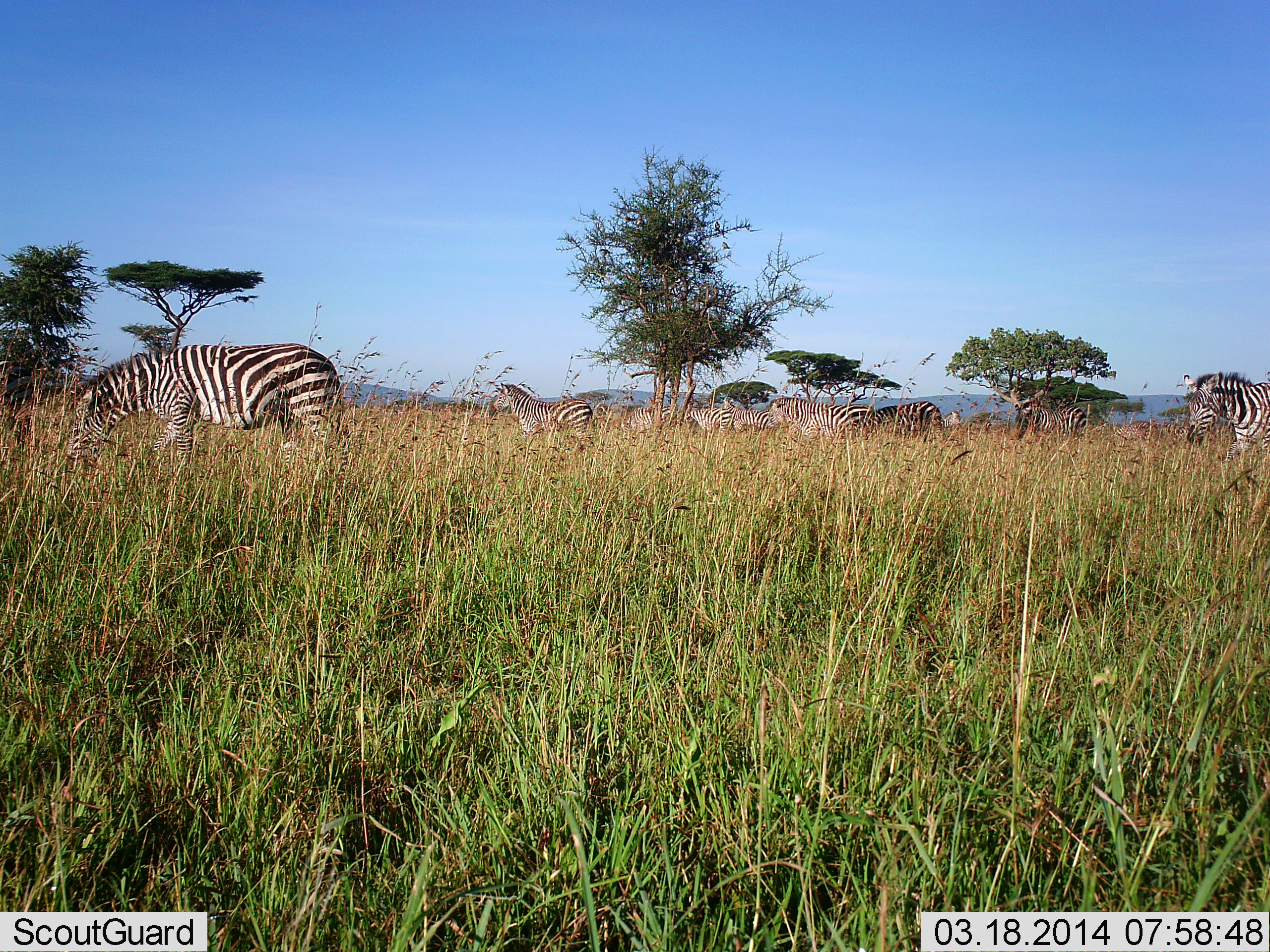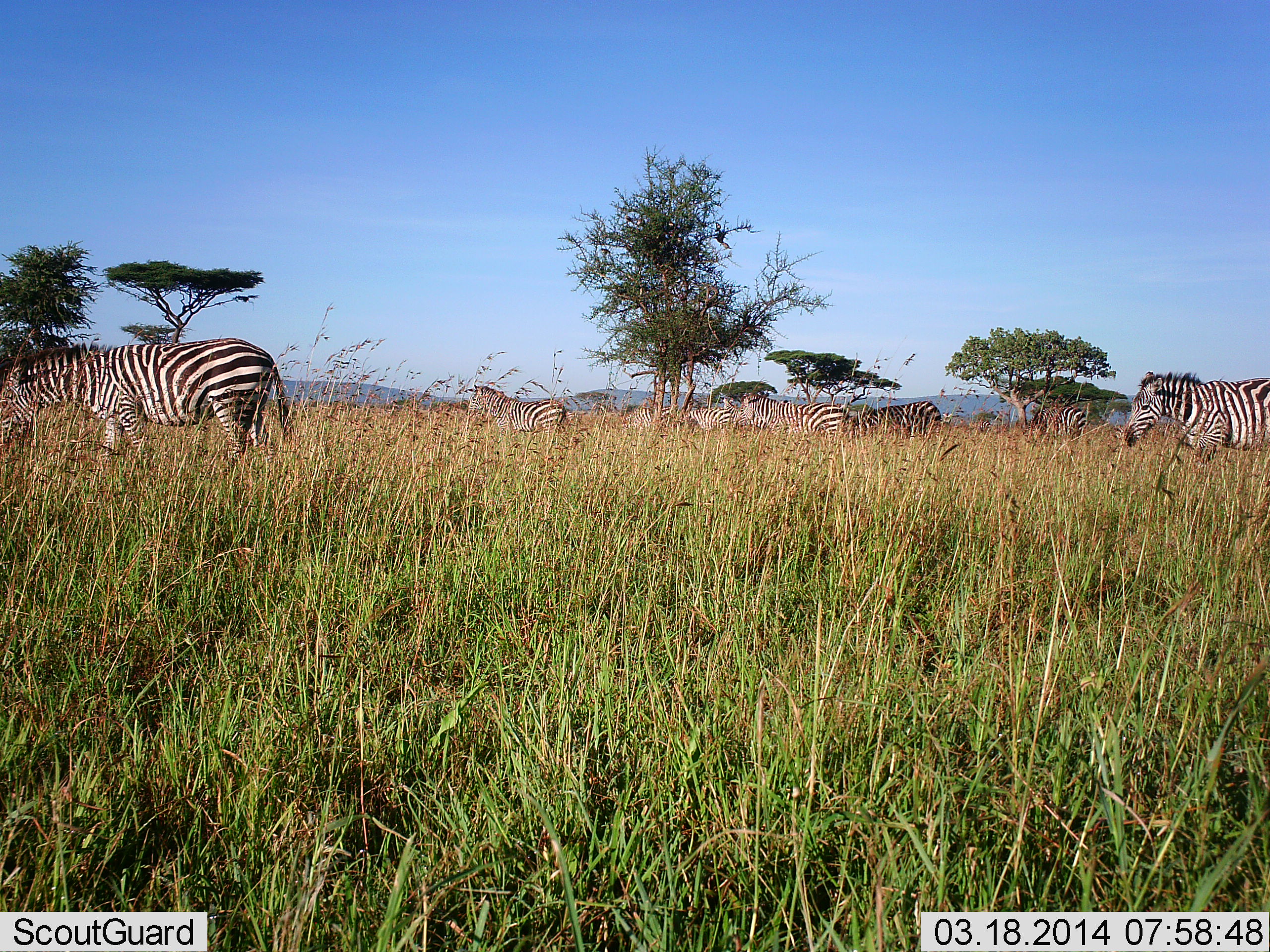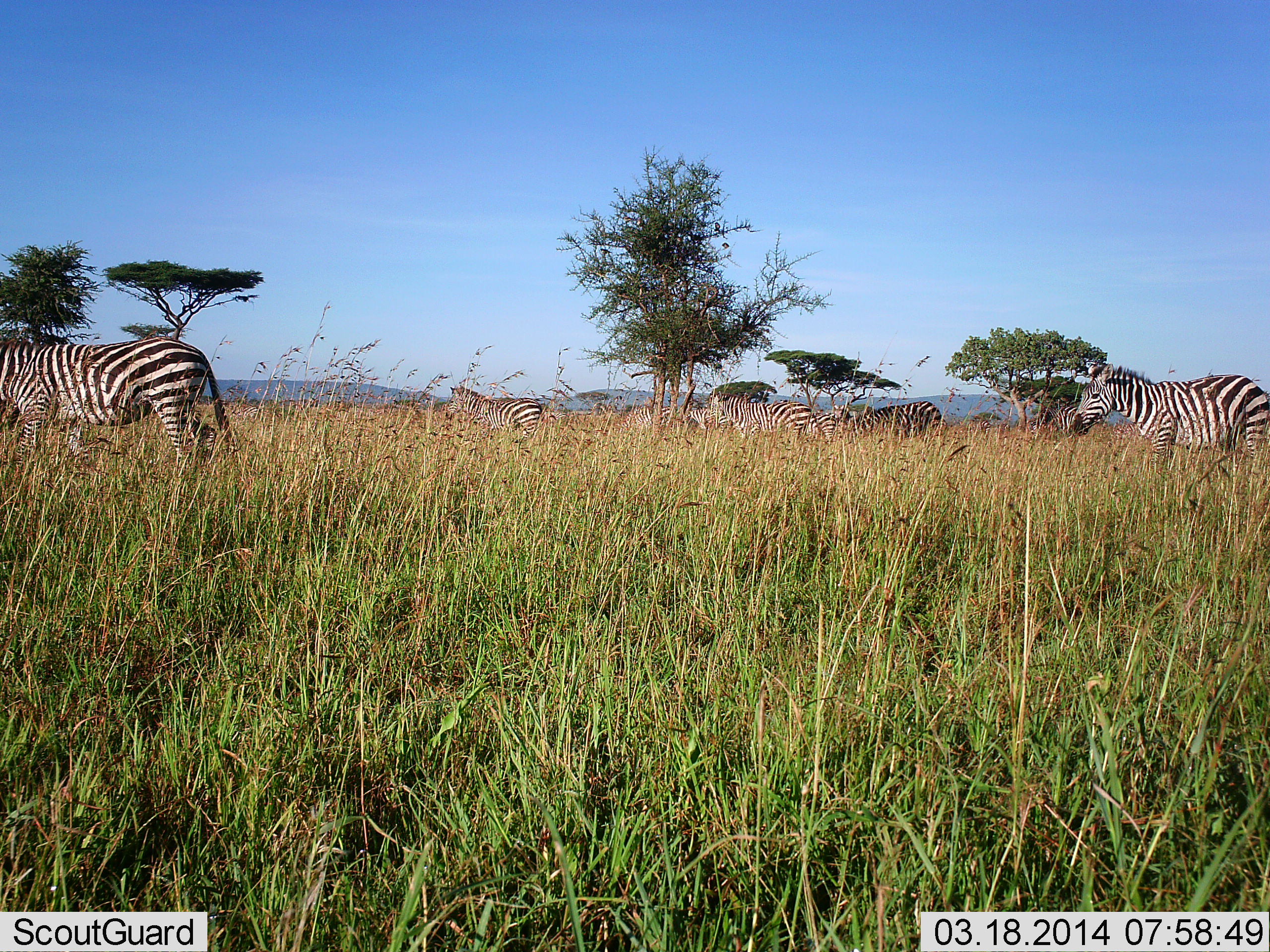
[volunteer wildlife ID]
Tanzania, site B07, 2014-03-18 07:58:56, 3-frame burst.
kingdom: Animalia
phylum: Chordata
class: Mammalia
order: Perissodactyla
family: Equidae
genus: Equus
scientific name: Equus quagga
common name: plains zebra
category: zebra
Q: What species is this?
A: Zebra (plains zebra) (Equus quagga).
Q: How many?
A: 7.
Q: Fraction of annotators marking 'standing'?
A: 17%.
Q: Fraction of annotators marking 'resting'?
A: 0%.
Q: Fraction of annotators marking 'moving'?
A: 83%.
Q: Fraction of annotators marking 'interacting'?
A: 0%.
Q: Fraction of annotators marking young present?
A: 0%.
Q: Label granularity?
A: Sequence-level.